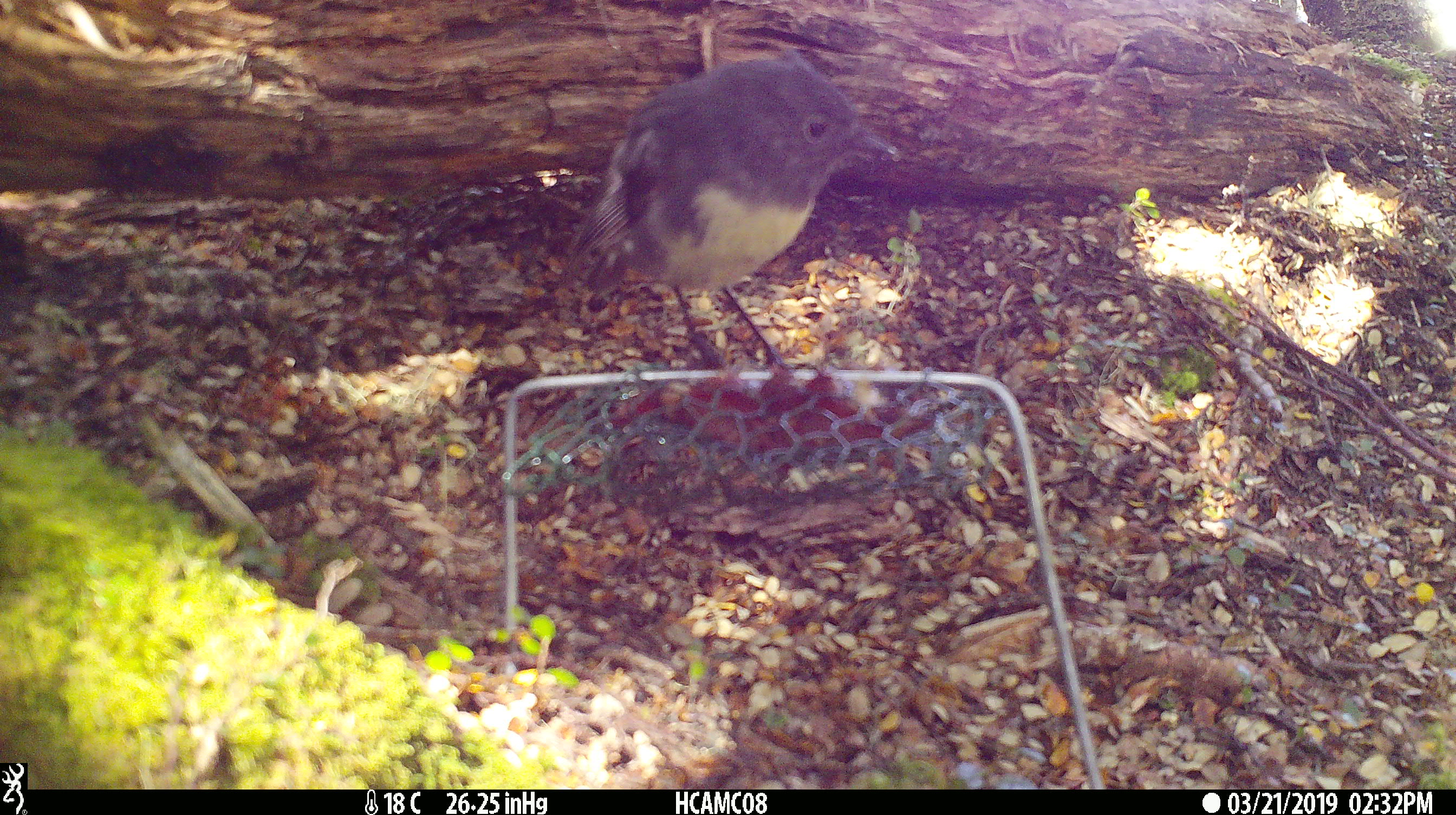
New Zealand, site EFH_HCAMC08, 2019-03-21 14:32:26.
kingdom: Animalia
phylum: Chordata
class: Aves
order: Passeriformes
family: Petroicidae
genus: Petroica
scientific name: Petroica australis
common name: new zealand robin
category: robin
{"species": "robin (new zealand robin) (Petroica australis)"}